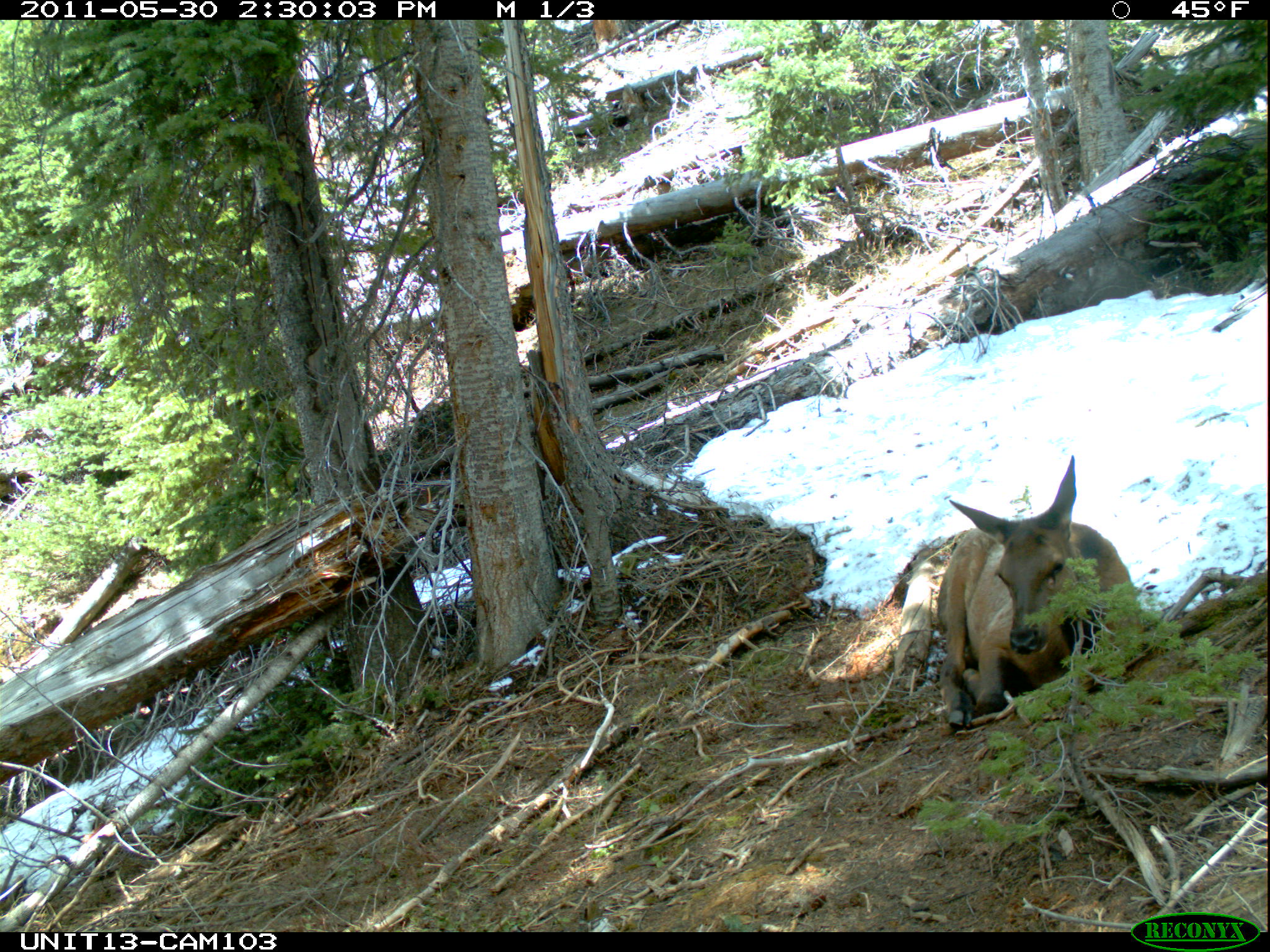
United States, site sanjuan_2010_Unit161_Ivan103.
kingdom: Animalia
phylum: Chordata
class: Mammalia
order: Artiodactyla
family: Cervidae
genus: Cervus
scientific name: Cervus elaphus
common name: red deer